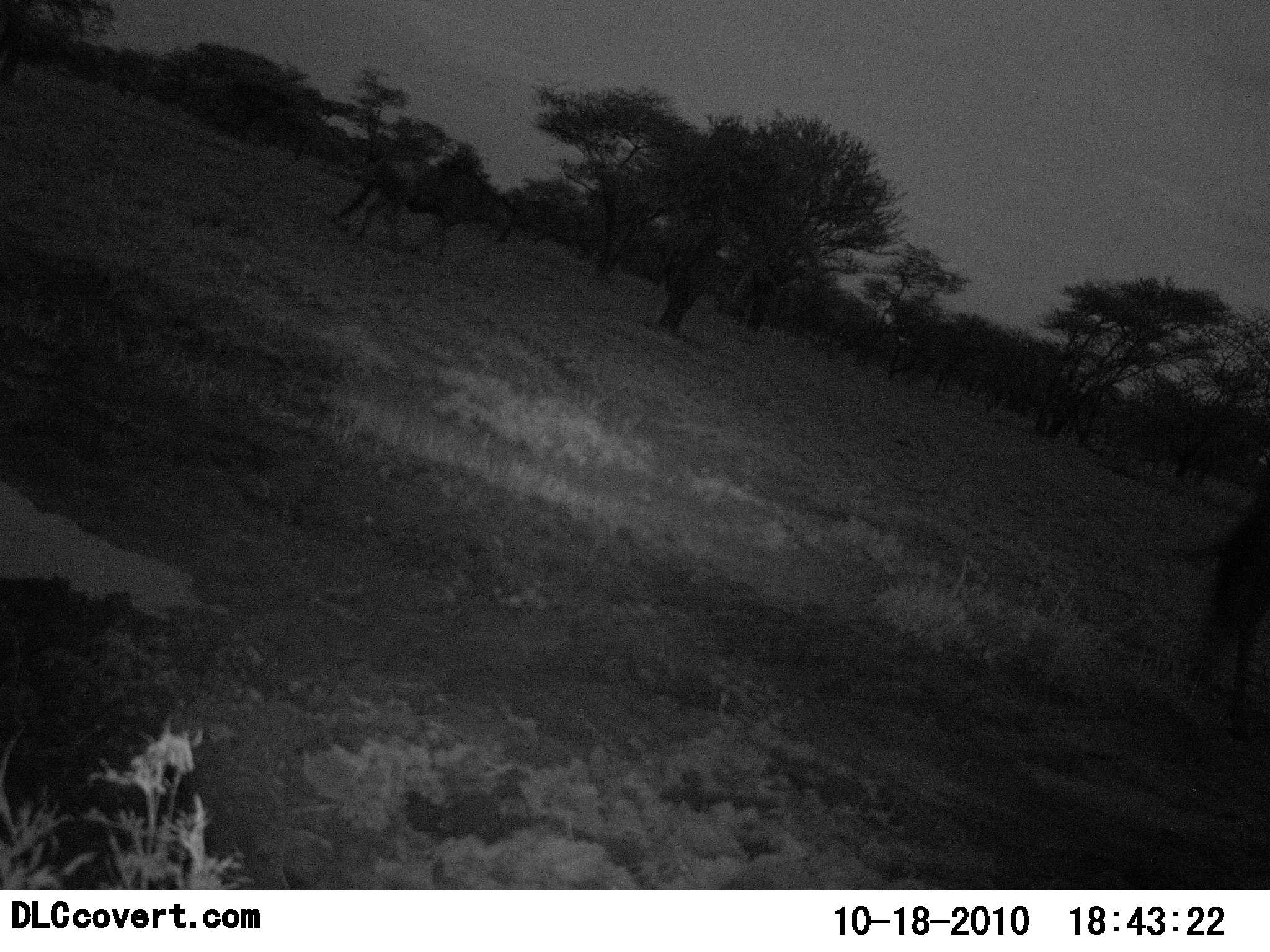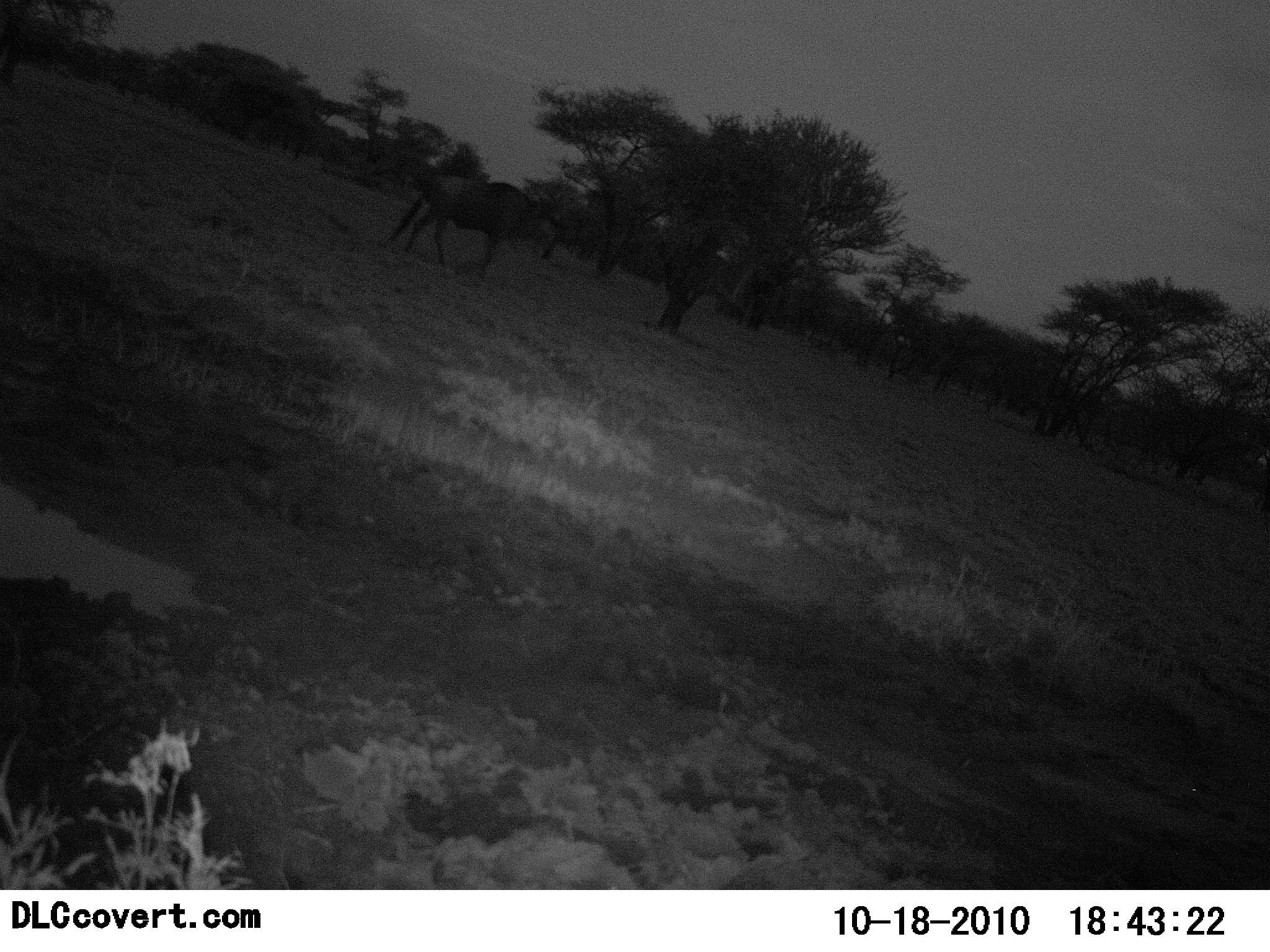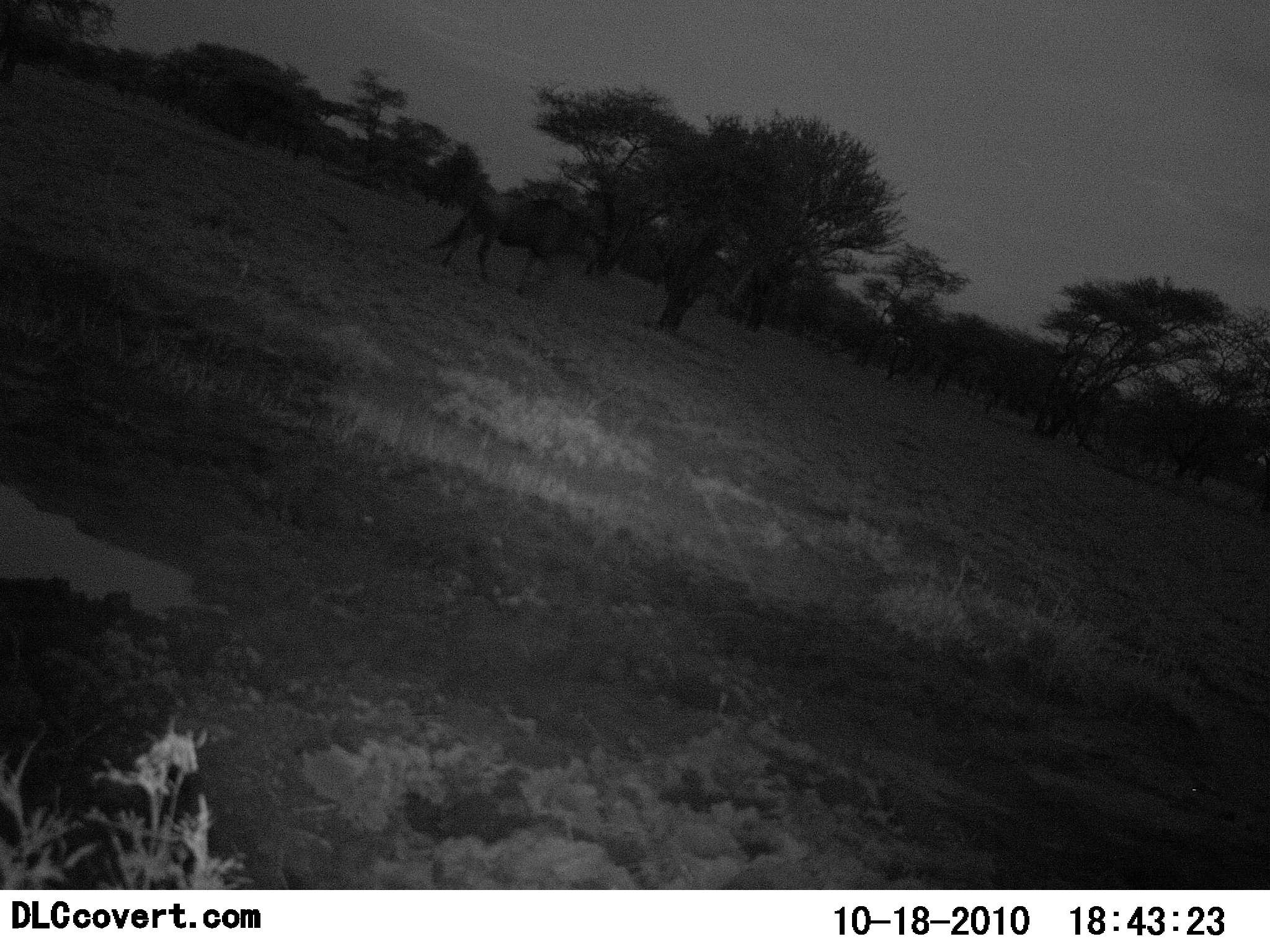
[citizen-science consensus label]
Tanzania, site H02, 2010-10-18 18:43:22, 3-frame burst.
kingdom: Animalia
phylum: Chordata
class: Mammalia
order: Artiodactyla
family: Bovidae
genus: Connochaetes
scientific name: Connochaetes taurinus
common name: blue wildebeest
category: wildebeest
Wildebeest (blue wildebeest) (Connochaetes taurinus), count 2. Behavior (volunteer vote fractions): standing 6%, resting 0%, moving 100%, interacting 0%. Young present (vote fraction): 0%. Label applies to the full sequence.